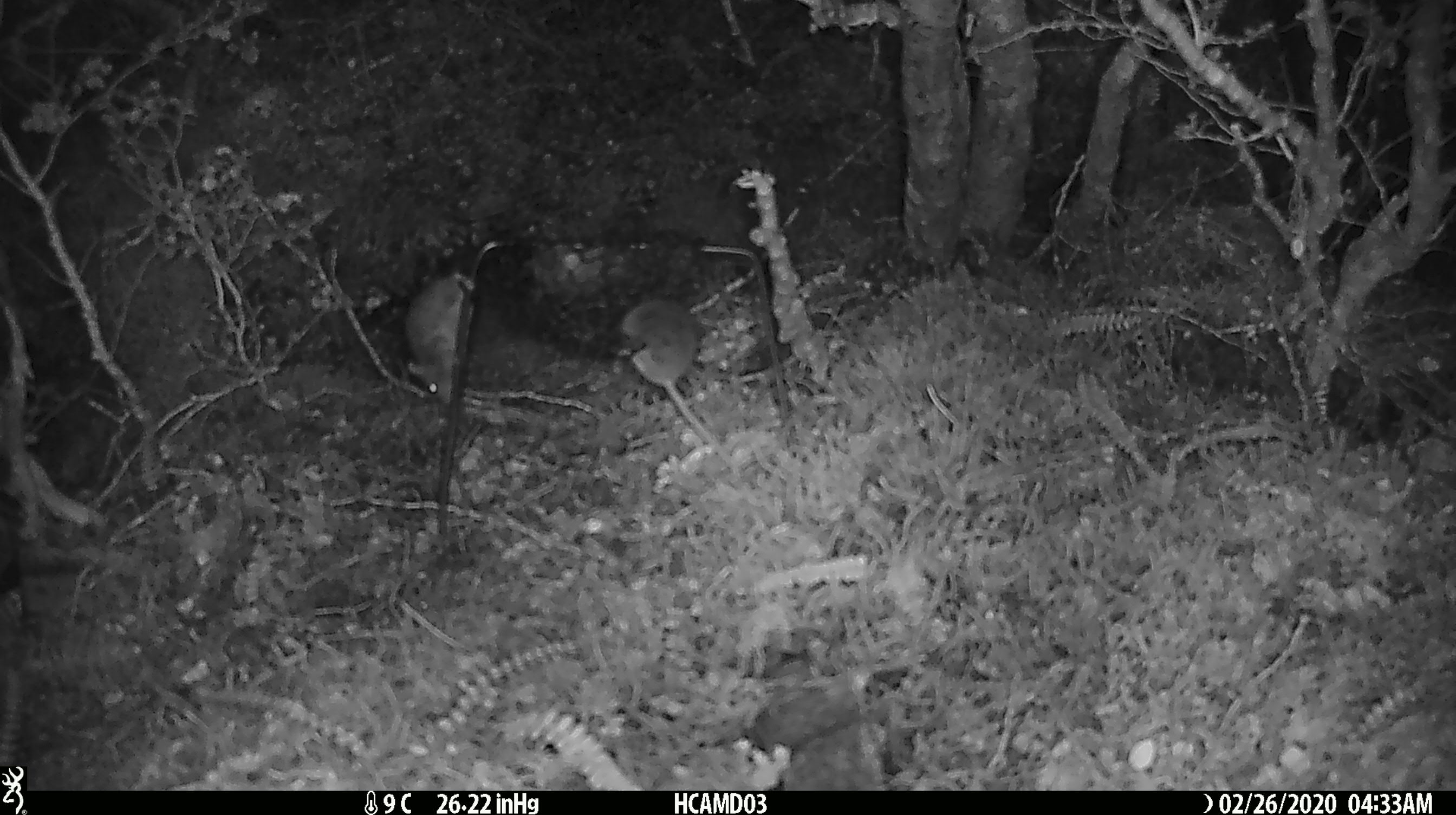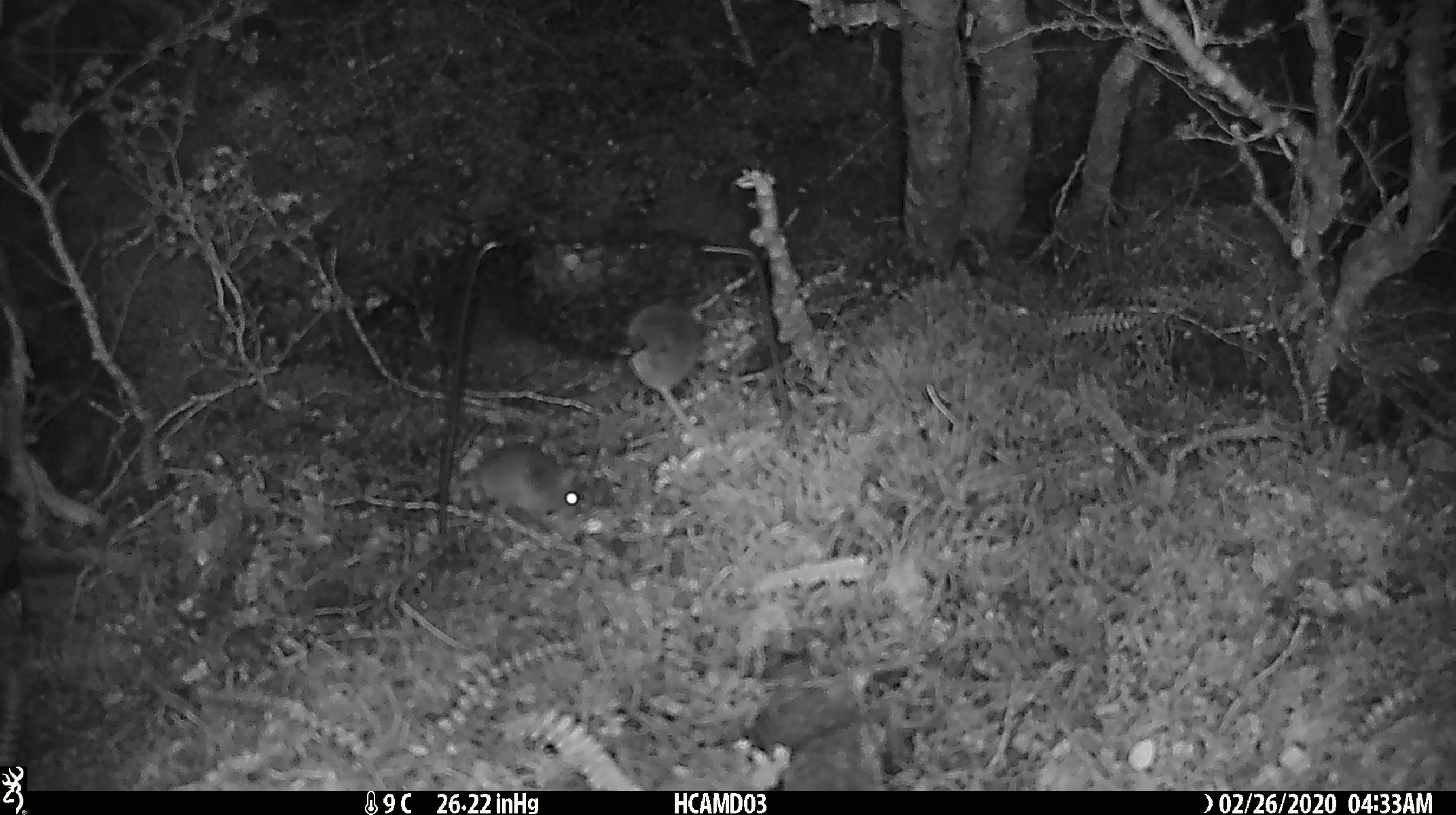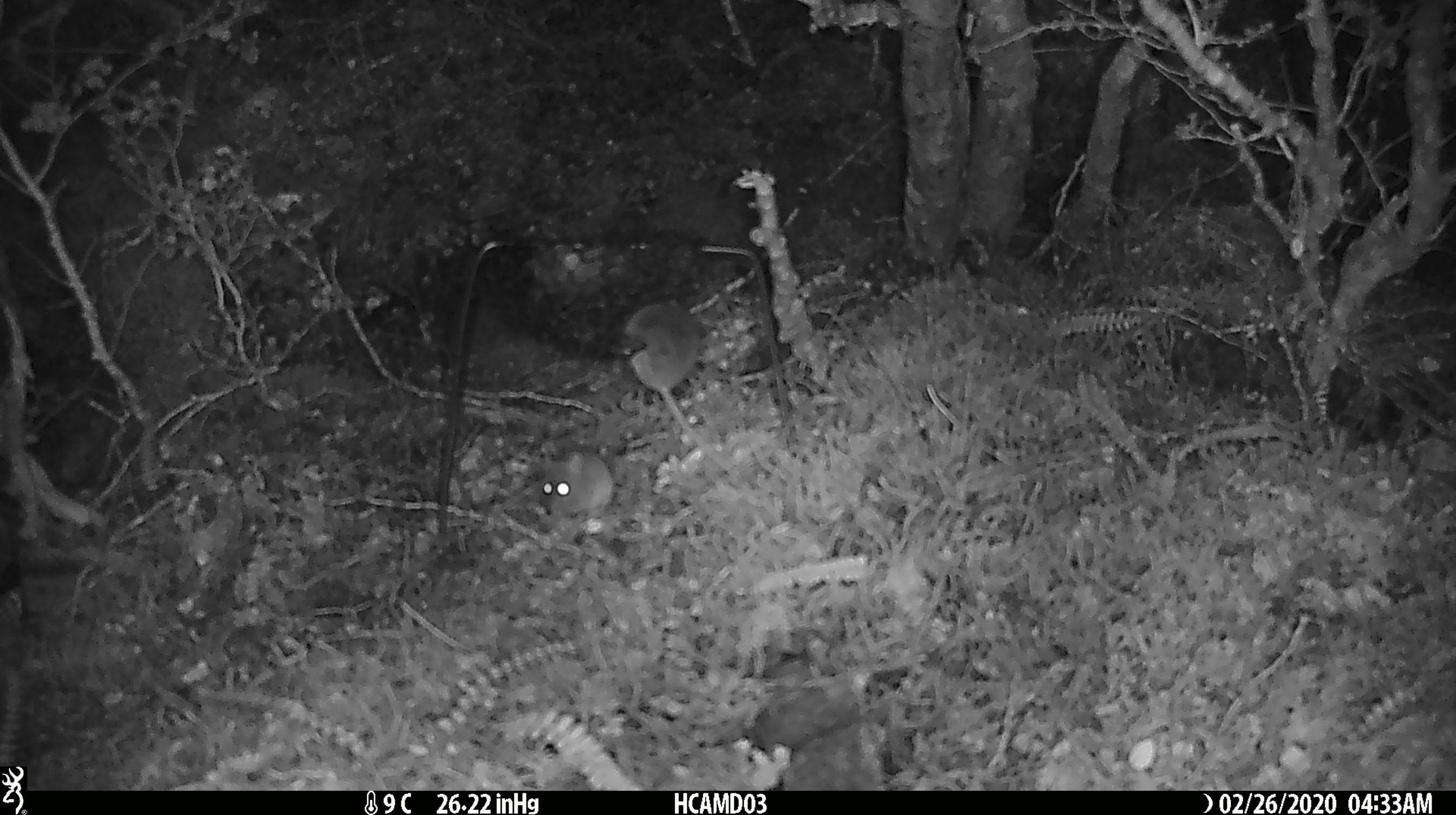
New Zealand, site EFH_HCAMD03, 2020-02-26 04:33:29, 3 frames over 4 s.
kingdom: Animalia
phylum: Chordata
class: Mammalia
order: Rodentia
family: Muridae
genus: Mus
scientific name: Mus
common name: mouse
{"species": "mouse (Mus)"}